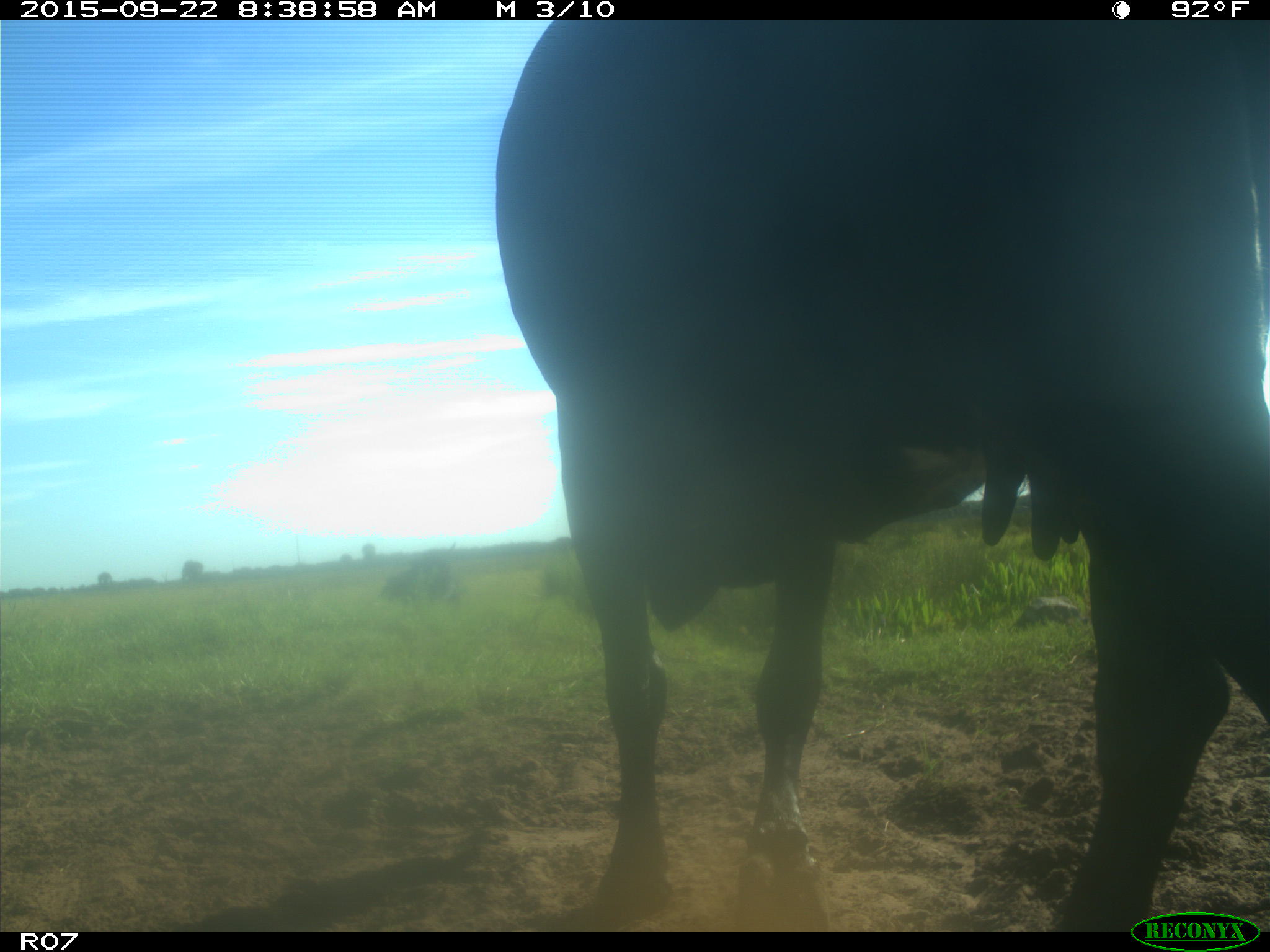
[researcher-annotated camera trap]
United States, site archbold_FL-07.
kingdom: Animalia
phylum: Chordata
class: Mammalia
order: Artiodactyla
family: Bovidae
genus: Bos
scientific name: Bos taurus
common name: domestic cow